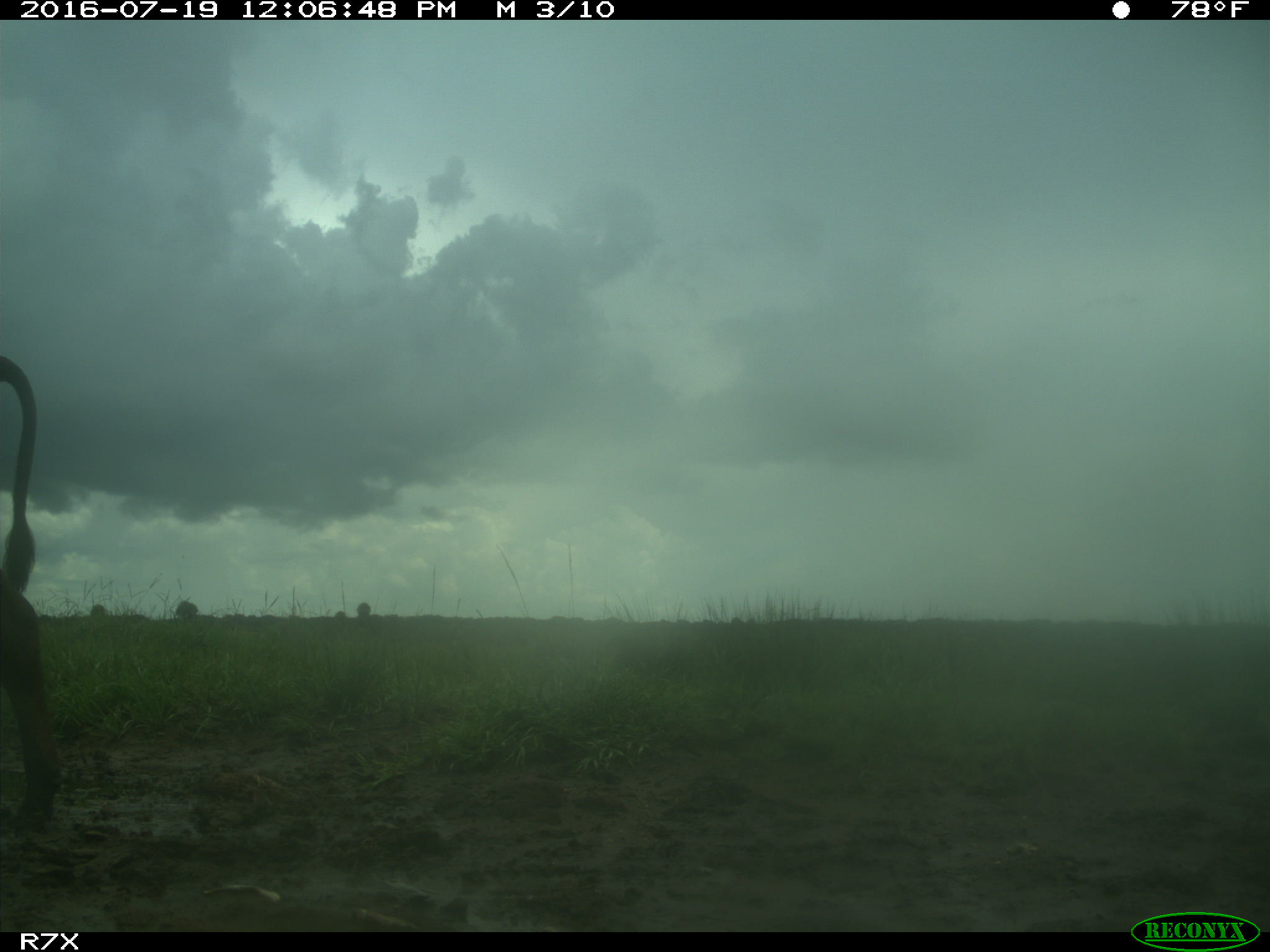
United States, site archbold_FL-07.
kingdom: Animalia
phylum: Chordata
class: Mammalia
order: Artiodactyla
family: Bovidae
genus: Bos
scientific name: Bos taurus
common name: domestic cow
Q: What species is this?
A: Bos taurus (domestic cow).